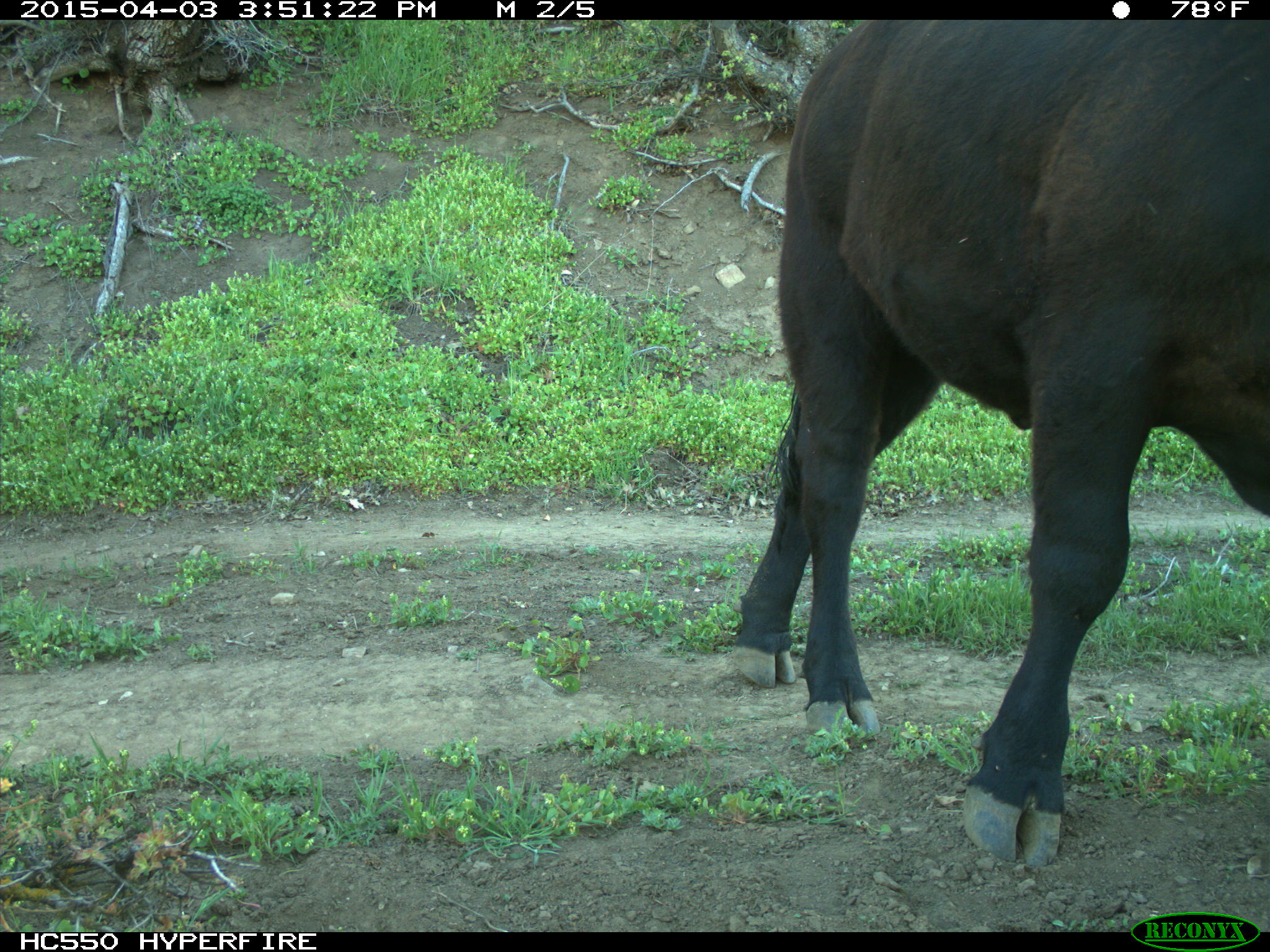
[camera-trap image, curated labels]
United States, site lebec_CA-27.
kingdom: Animalia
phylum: Chordata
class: Mammalia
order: Artiodactyla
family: Bovidae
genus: Bos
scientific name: Bos taurus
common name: domestic cow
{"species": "Bos taurus (domestic cow)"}